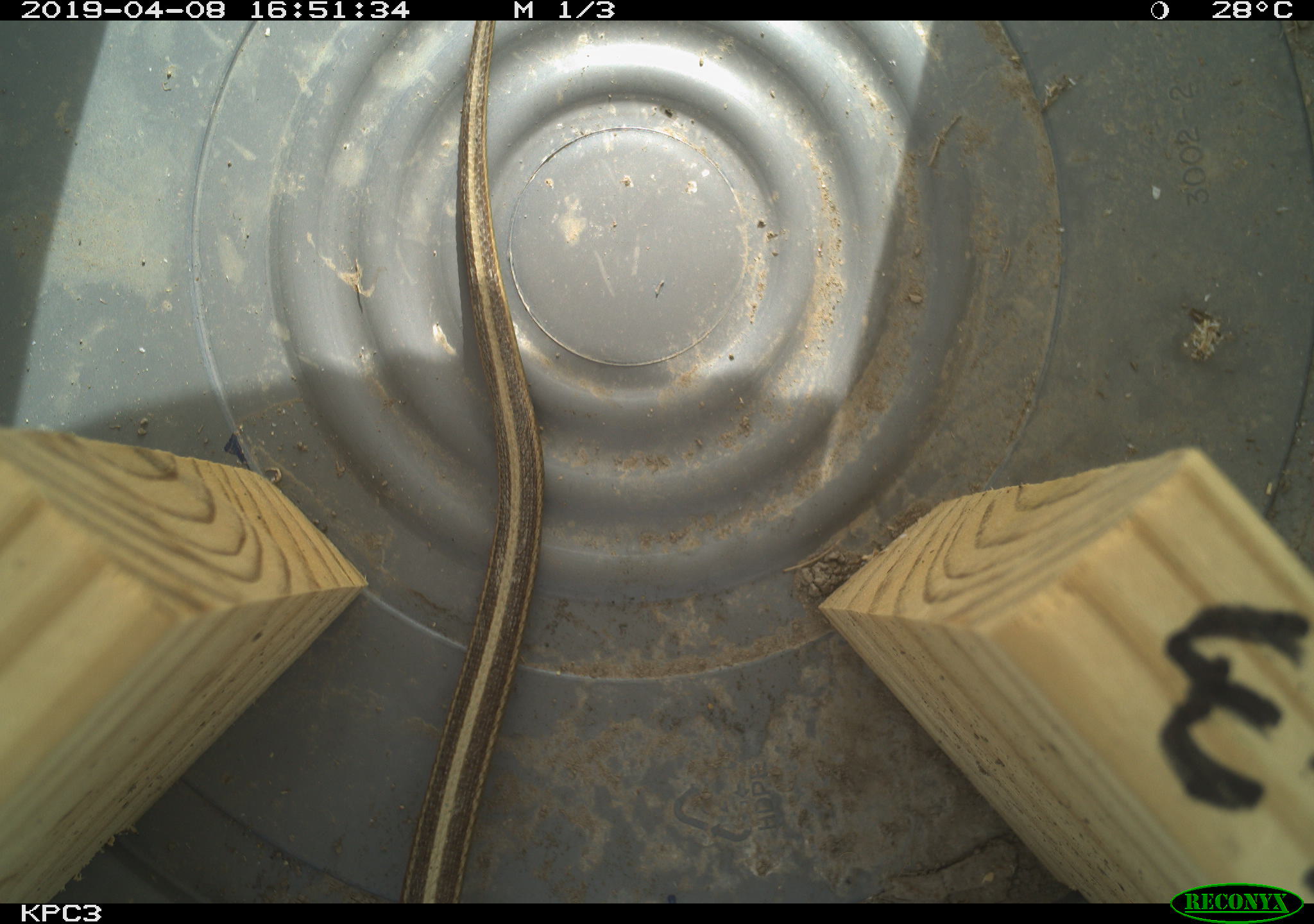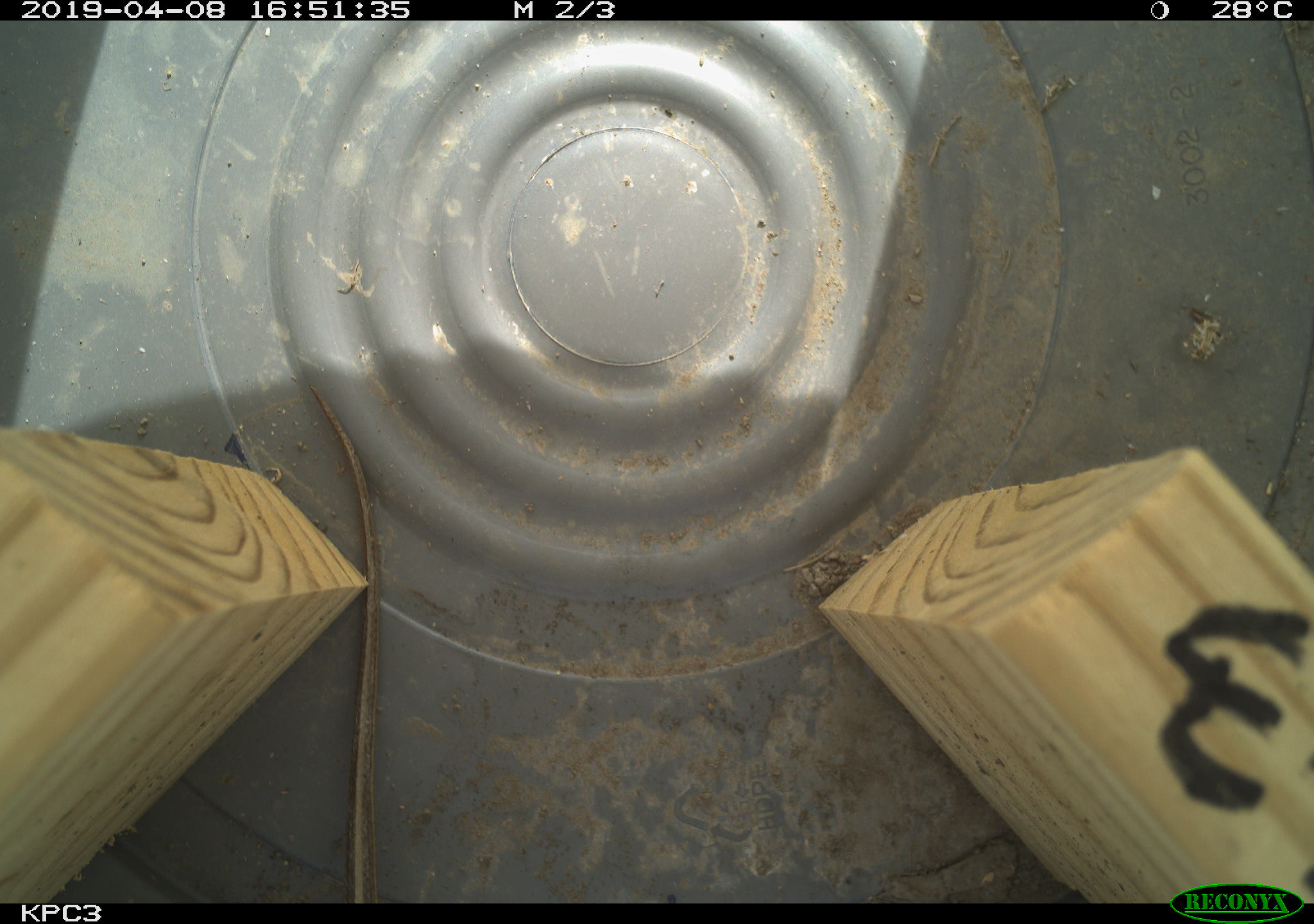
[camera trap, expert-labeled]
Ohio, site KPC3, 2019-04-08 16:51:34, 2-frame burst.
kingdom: Animalia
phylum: Chordata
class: Reptilia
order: Squamata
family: Colubridae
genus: Thamnophis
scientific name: Thamnophis sirtalis sirtalis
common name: eastern gartersnake